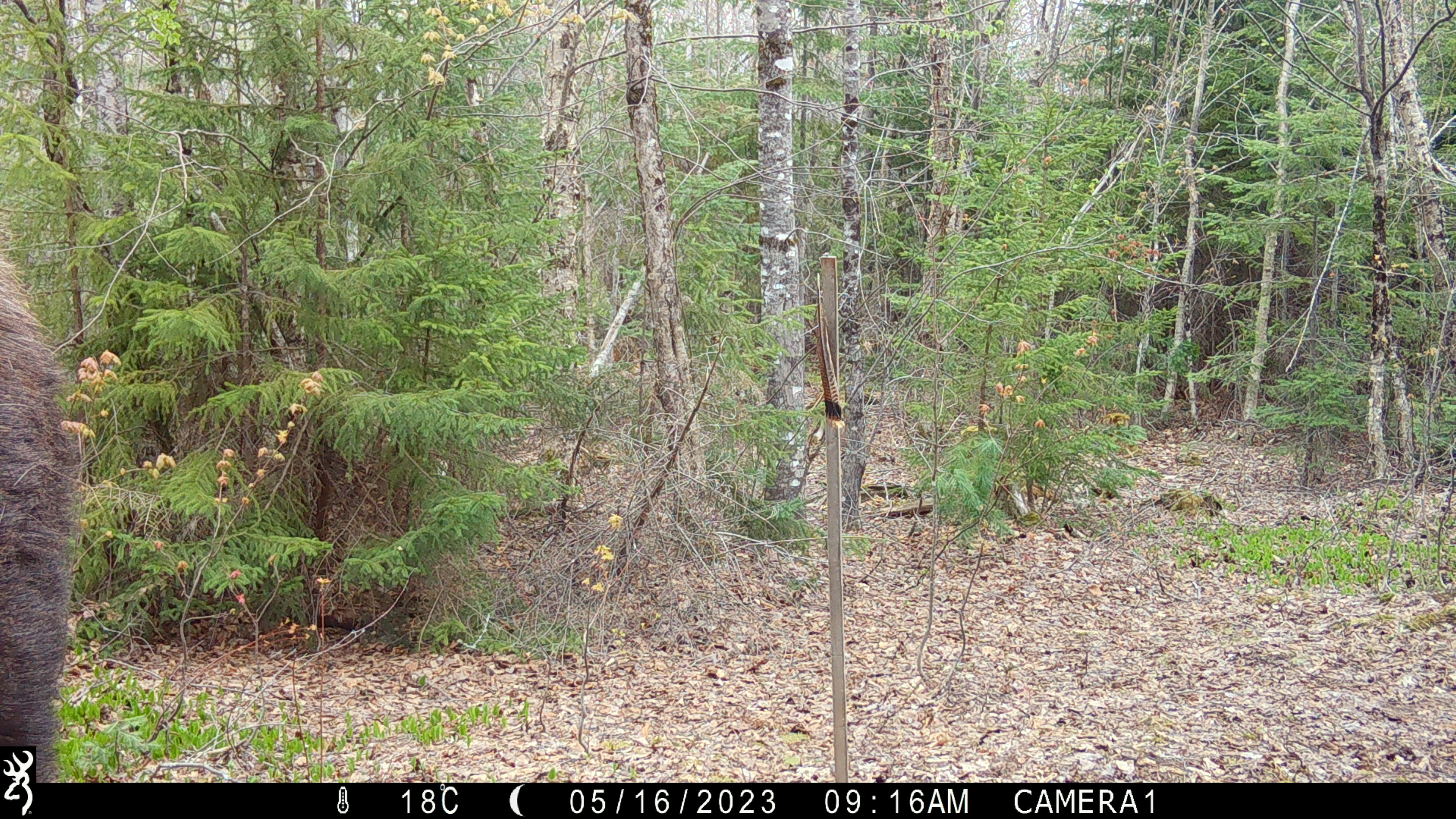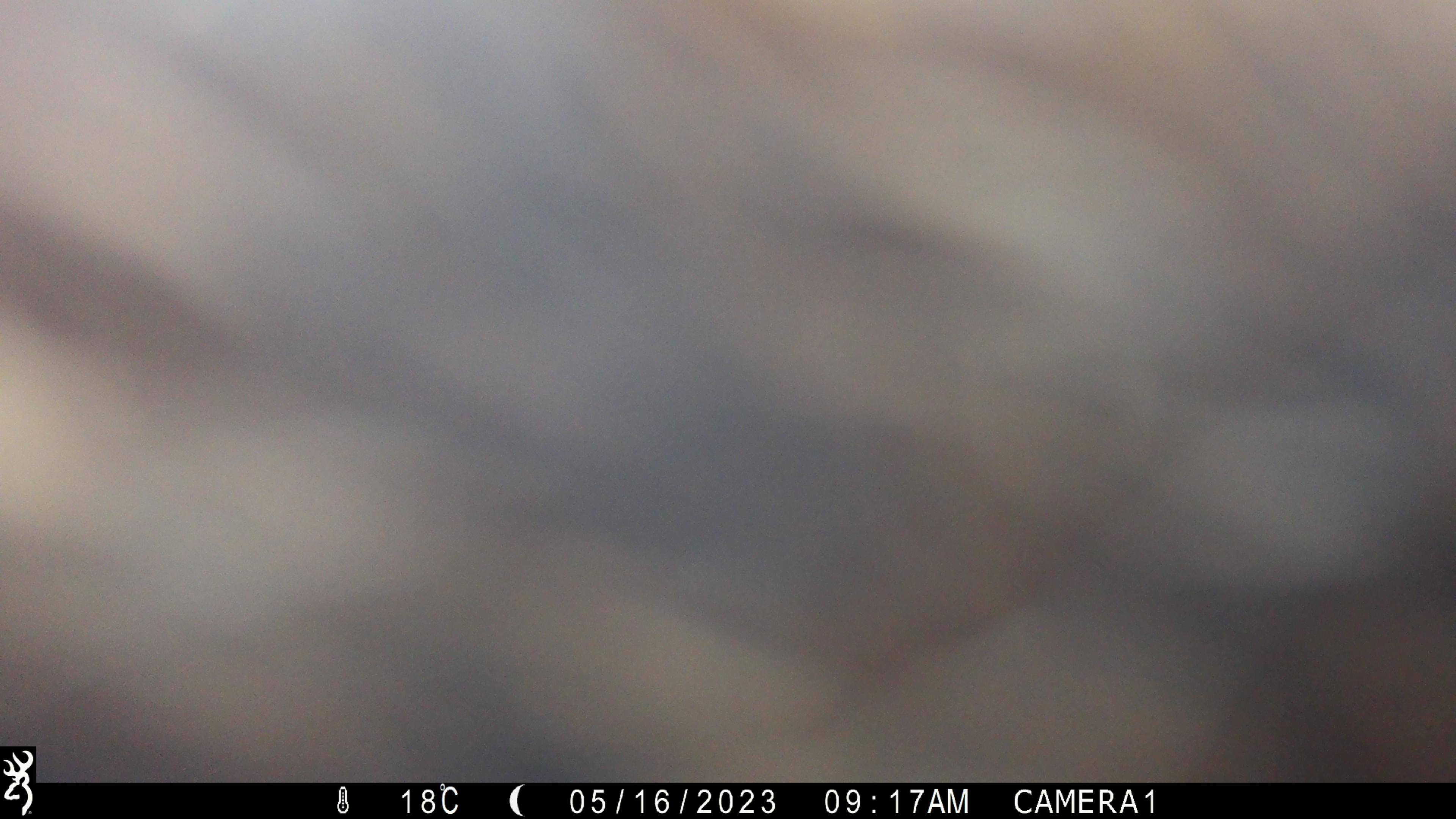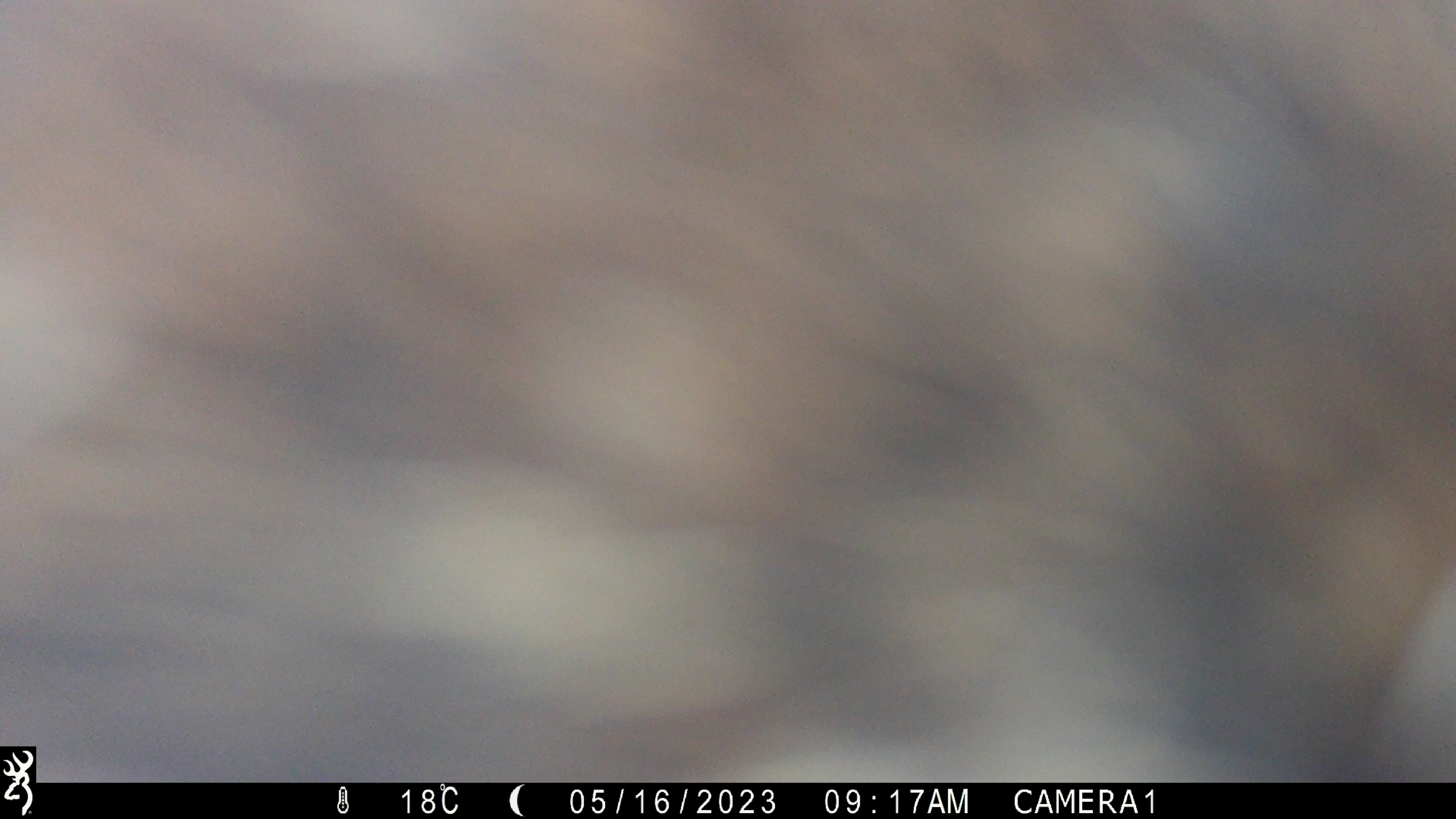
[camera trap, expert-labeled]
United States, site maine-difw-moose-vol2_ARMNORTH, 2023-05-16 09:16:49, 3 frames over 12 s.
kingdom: Animalia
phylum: Chordata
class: Mammalia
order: Artiodactyla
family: Cervidae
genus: Alces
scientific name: Alces alces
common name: moose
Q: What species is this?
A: Moose (Alces alces).